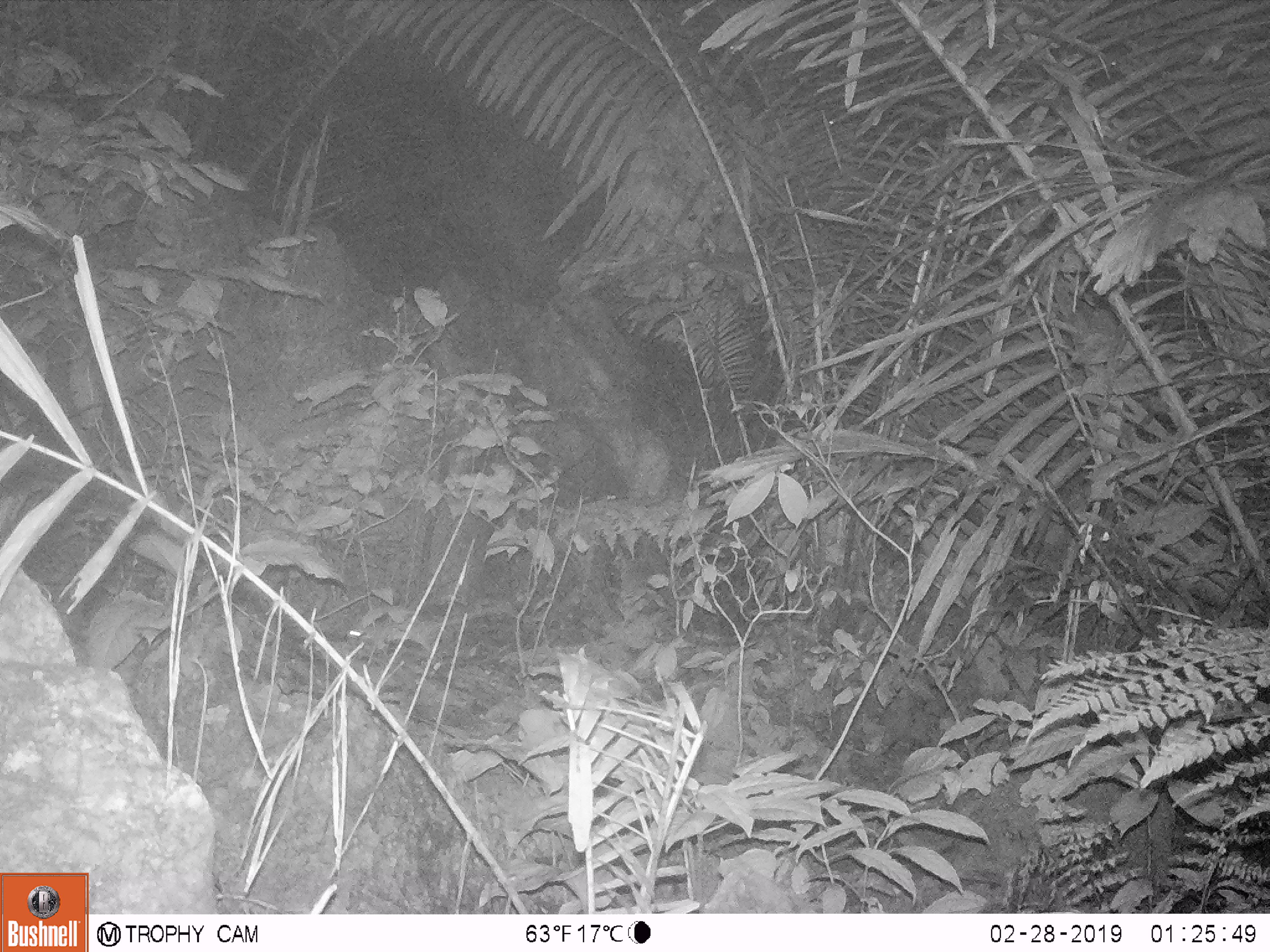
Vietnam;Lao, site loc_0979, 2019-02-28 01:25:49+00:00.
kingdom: Animalia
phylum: Chordata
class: Mammalia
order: Rodentia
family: Muridae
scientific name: Muridae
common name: old-world mice and rats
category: unidentified murid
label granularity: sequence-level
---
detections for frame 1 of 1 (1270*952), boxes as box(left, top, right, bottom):
unidentified murid: box(346, 602, 510, 652)